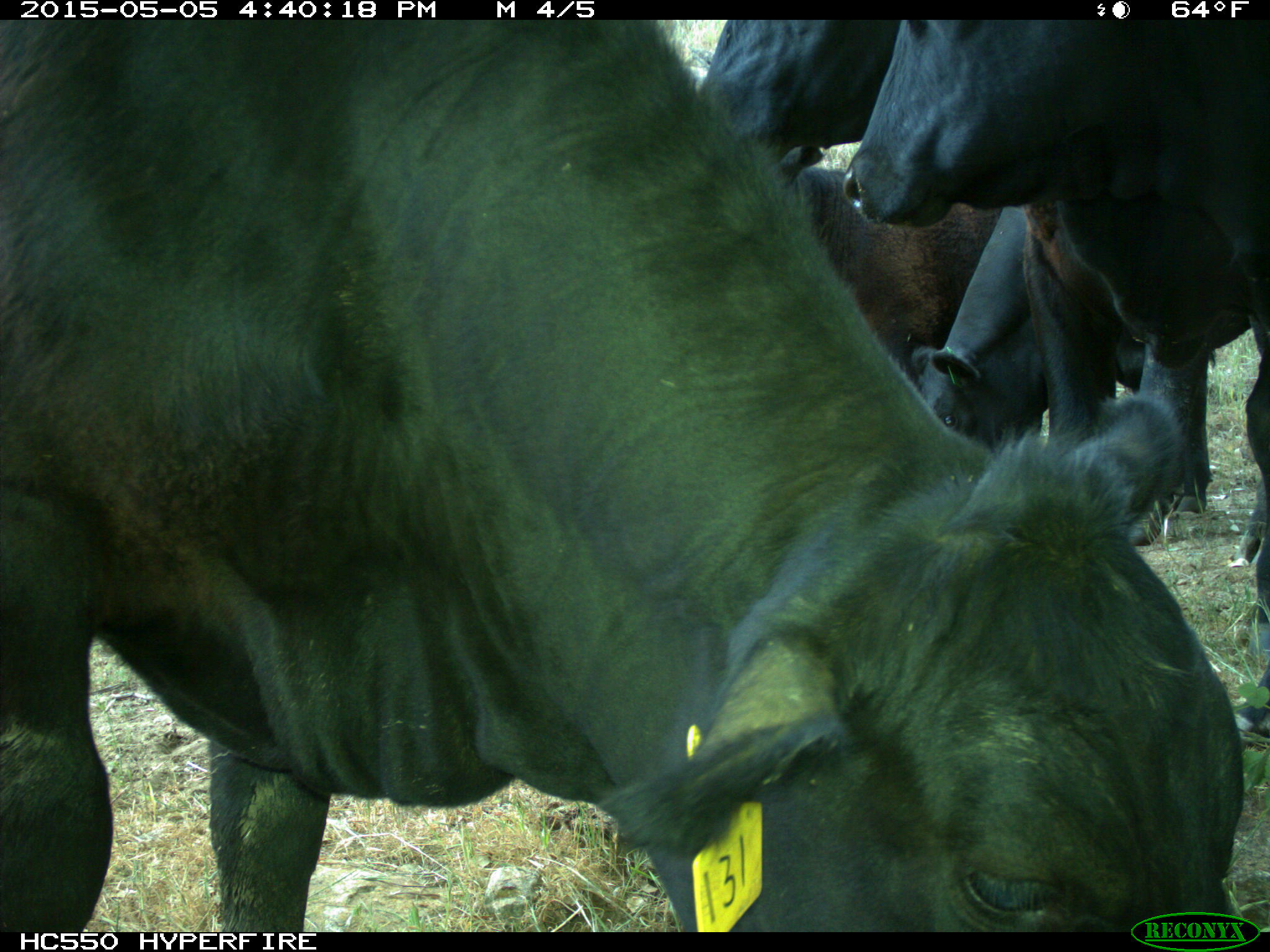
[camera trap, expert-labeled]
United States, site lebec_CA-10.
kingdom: Animalia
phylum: Chordata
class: Mammalia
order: Artiodactyla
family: Bovidae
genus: Bos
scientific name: Bos taurus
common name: domestic cow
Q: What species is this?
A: Bos taurus (domestic cow).